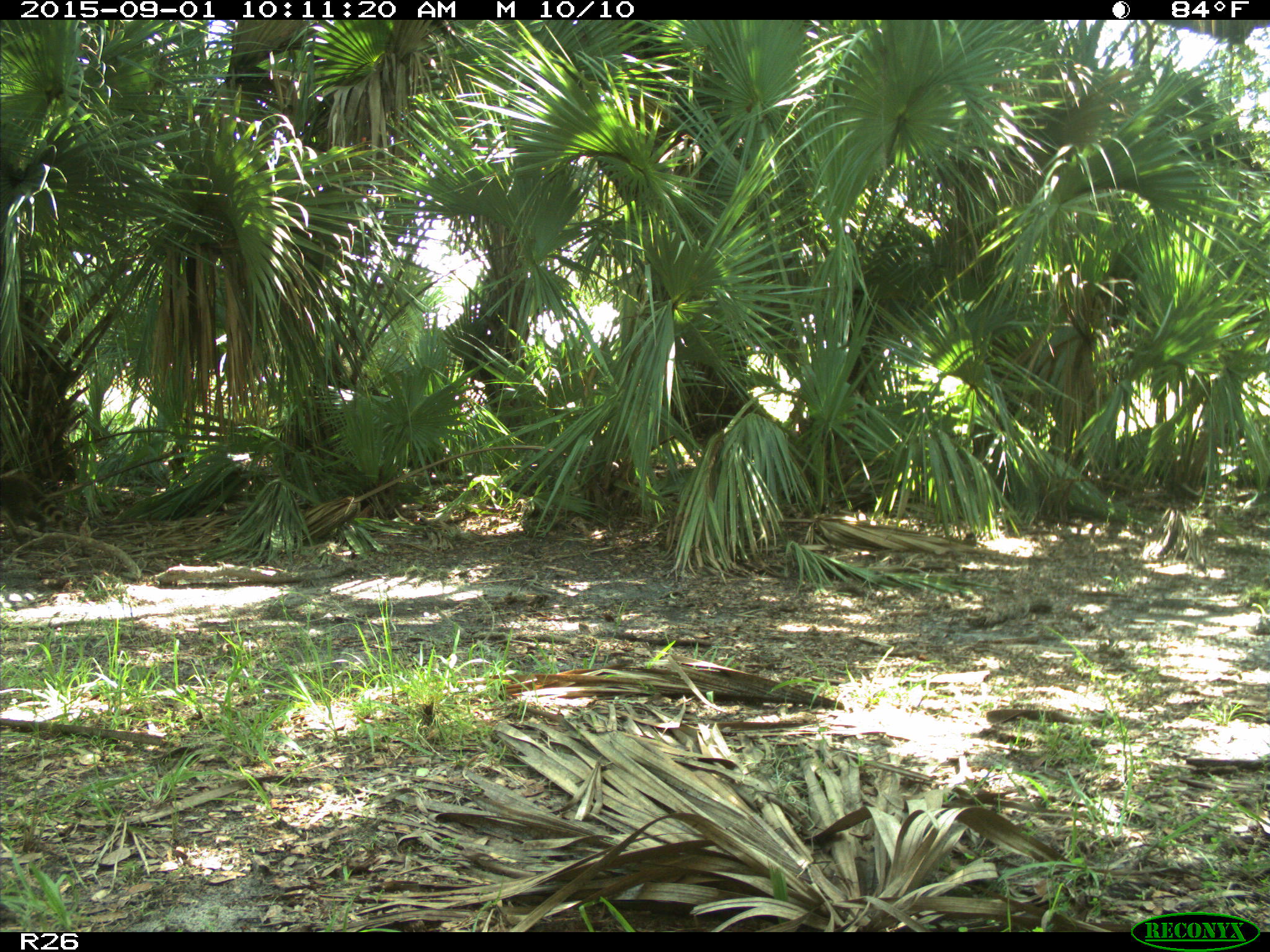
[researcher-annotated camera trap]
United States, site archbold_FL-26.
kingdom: Animalia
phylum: Chordata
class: Mammalia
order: Carnivora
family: Procyonidae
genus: Procyon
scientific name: Procyon lotor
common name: common raccoon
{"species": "Procyon lotor (common raccoon)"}